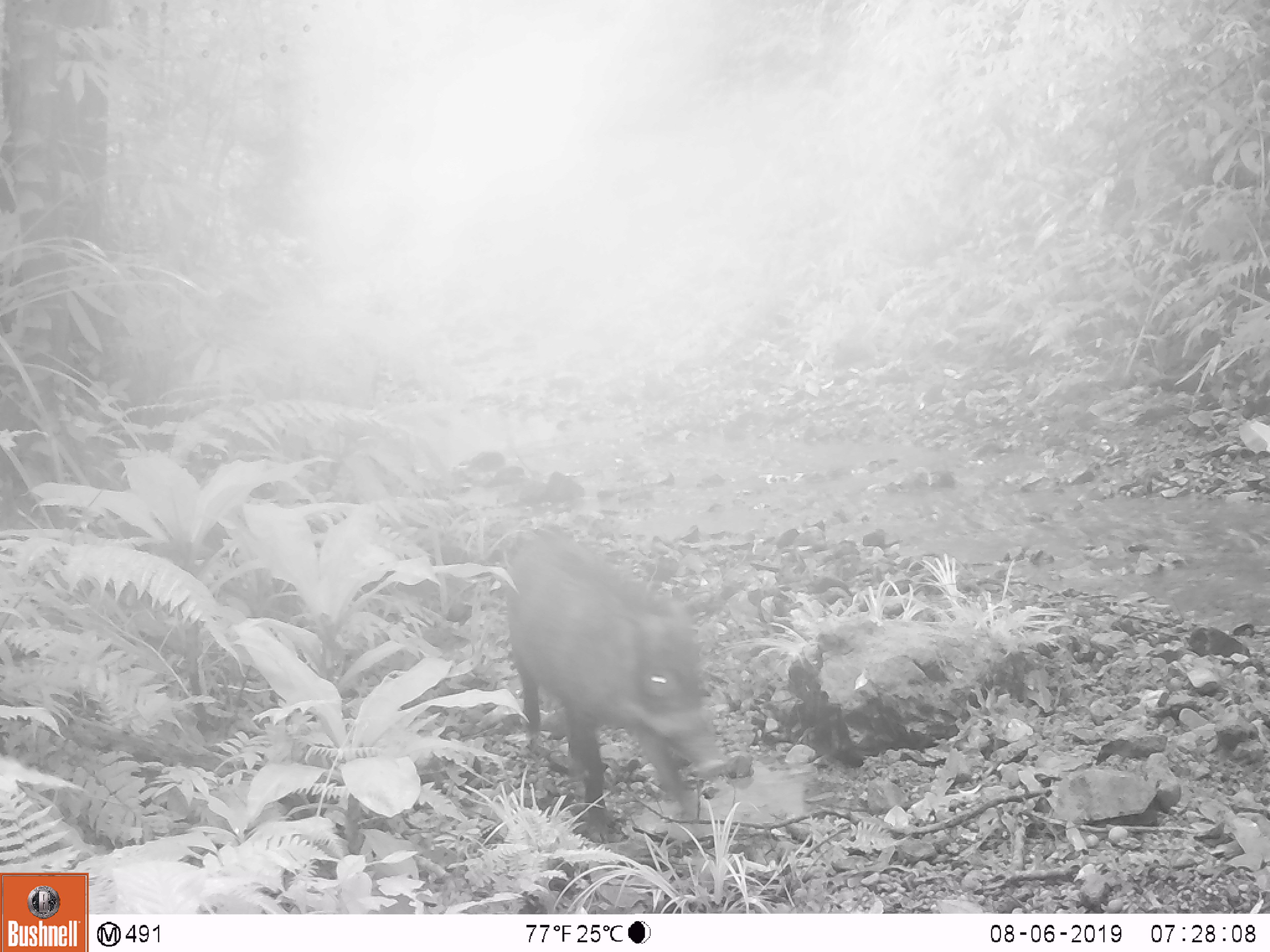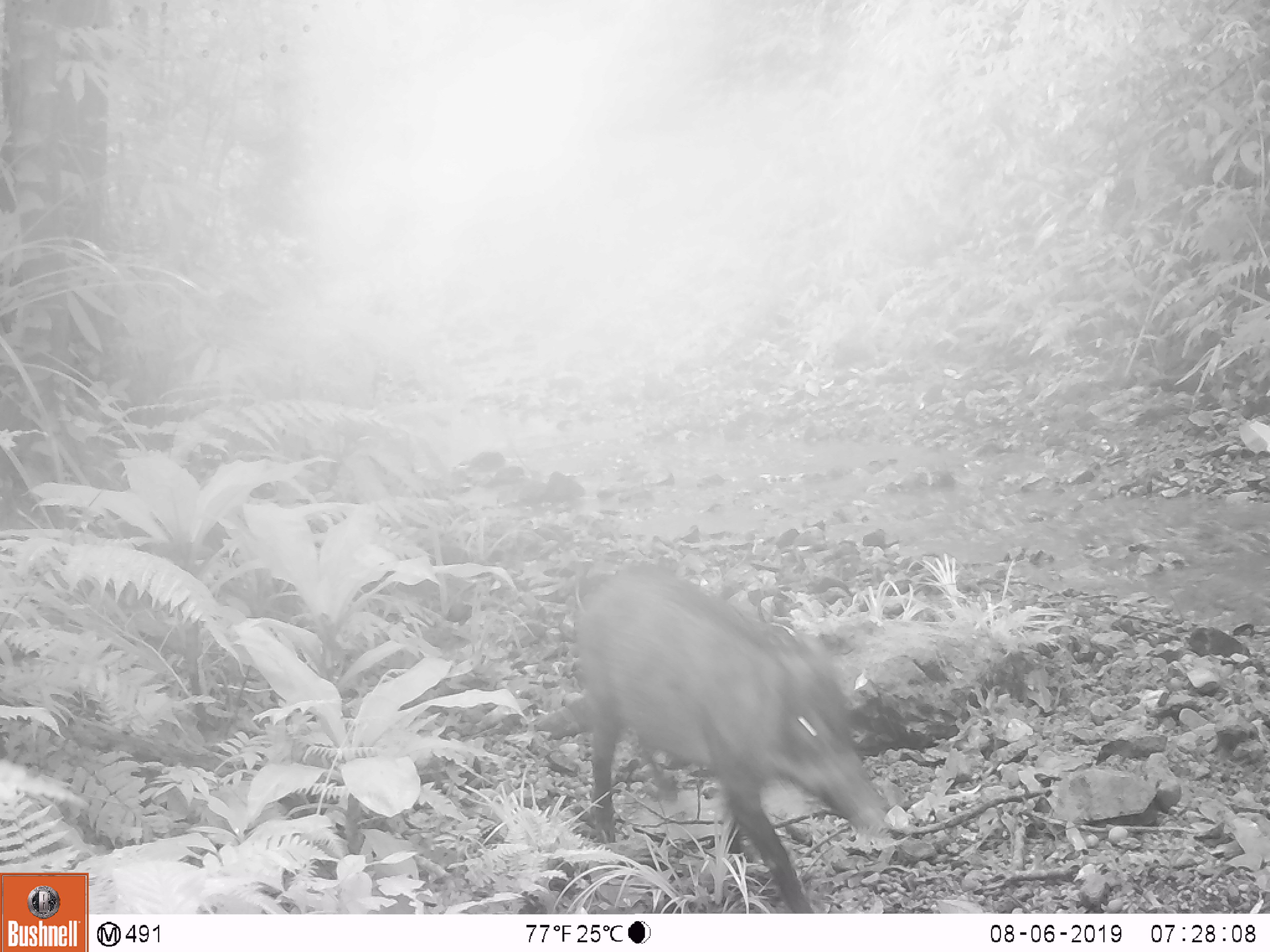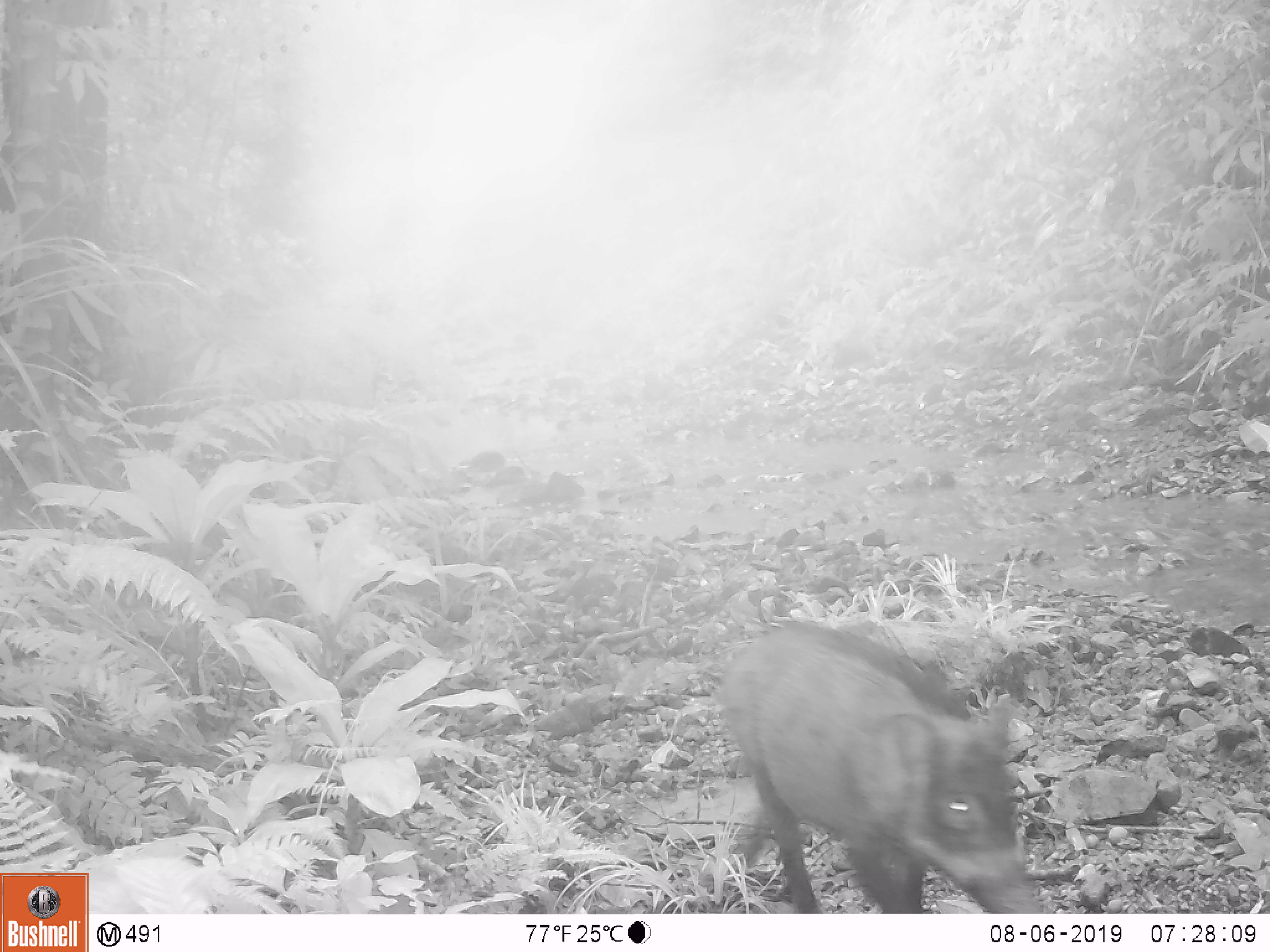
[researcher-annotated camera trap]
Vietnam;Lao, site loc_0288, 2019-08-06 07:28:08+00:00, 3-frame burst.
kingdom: Animalia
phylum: Chordata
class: Mammalia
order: Artiodactyla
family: Suidae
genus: Sus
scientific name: Sus scrofa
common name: eurasian wild pig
Eurasian wild pig (Sus scrofa). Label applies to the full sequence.